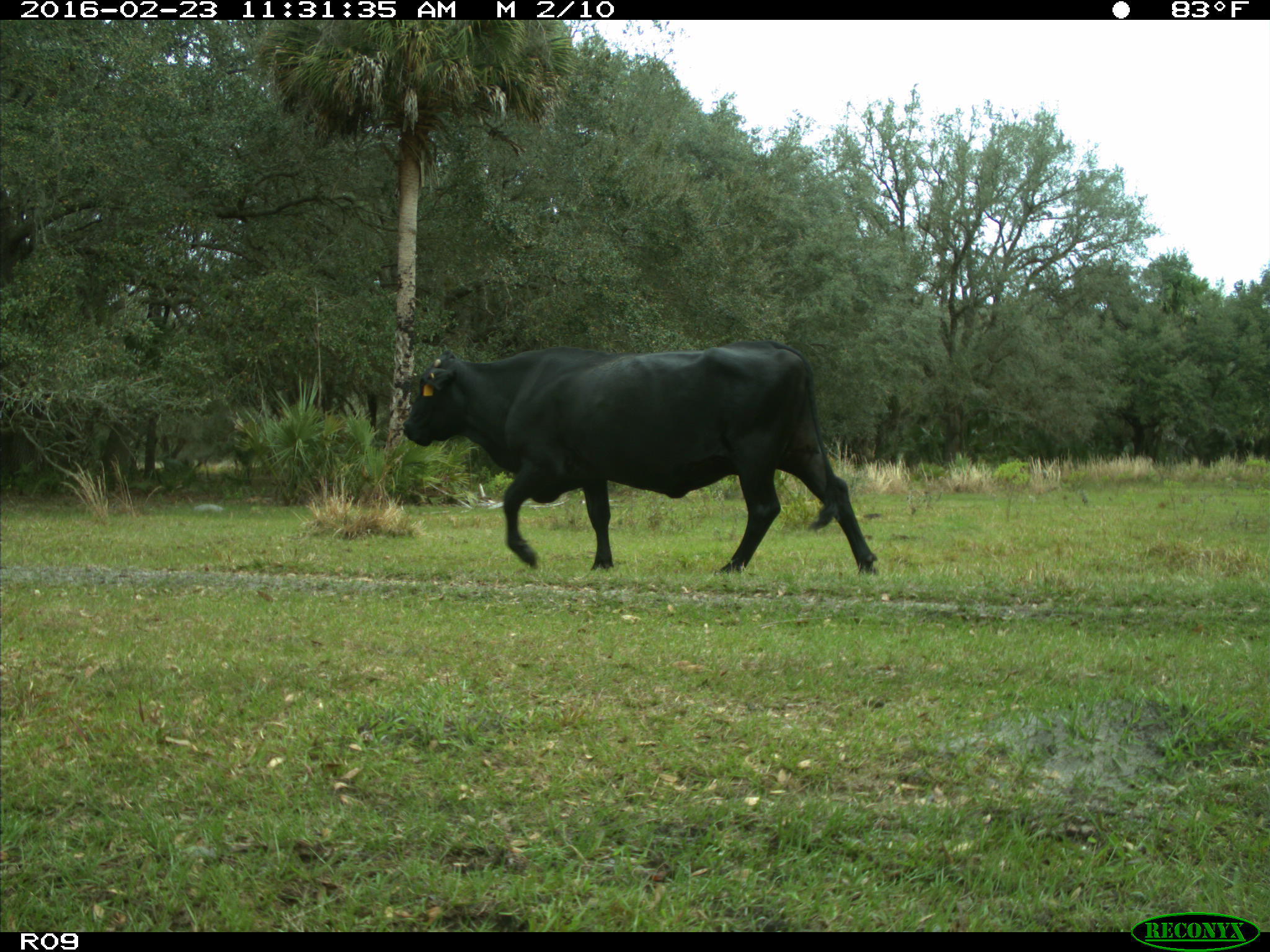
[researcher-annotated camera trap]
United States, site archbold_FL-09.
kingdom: Animalia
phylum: Chordata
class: Mammalia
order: Artiodactyla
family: Bovidae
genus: Bos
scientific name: Bos taurus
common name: domestic cow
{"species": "Bos taurus (domestic cow)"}